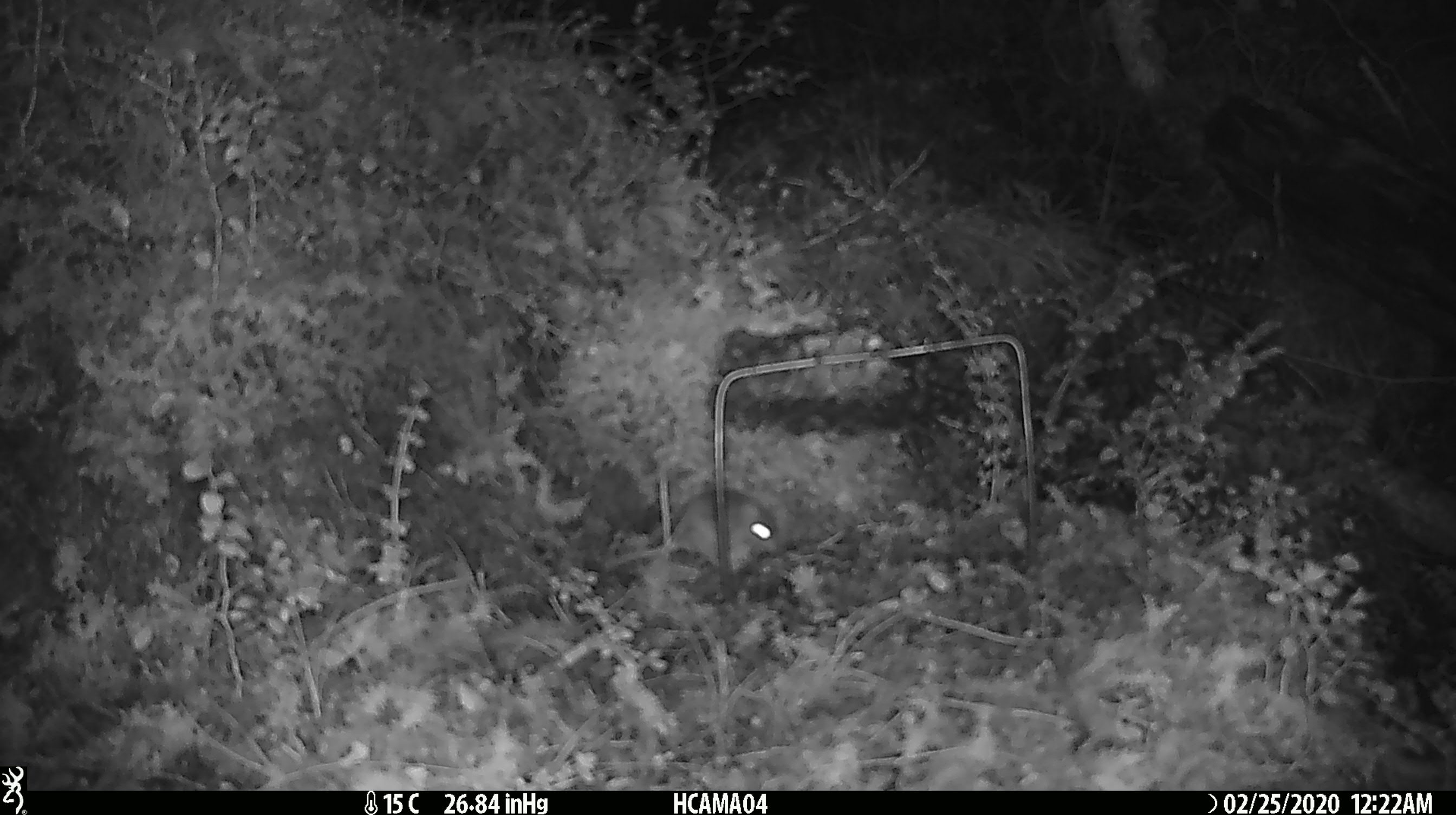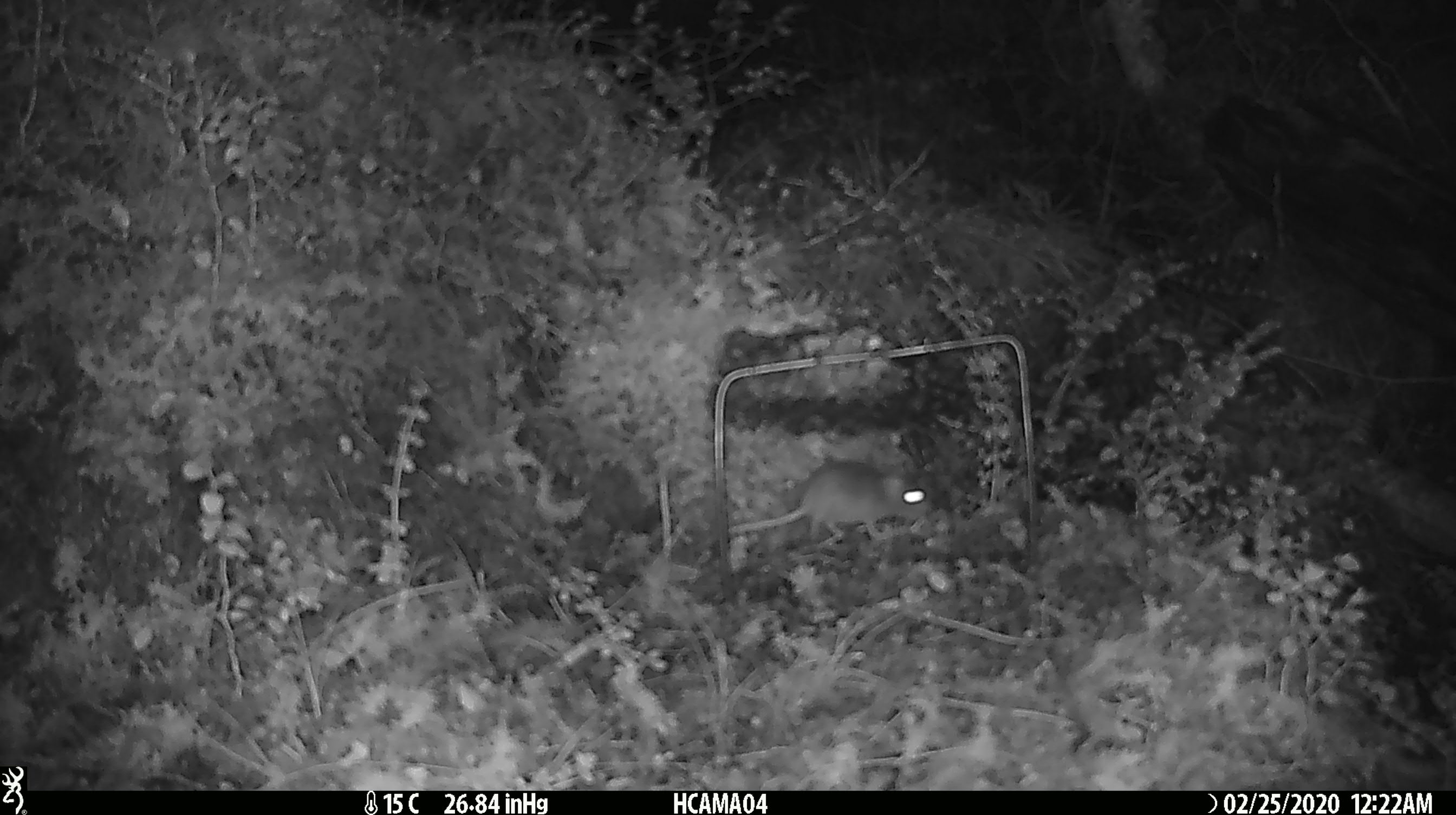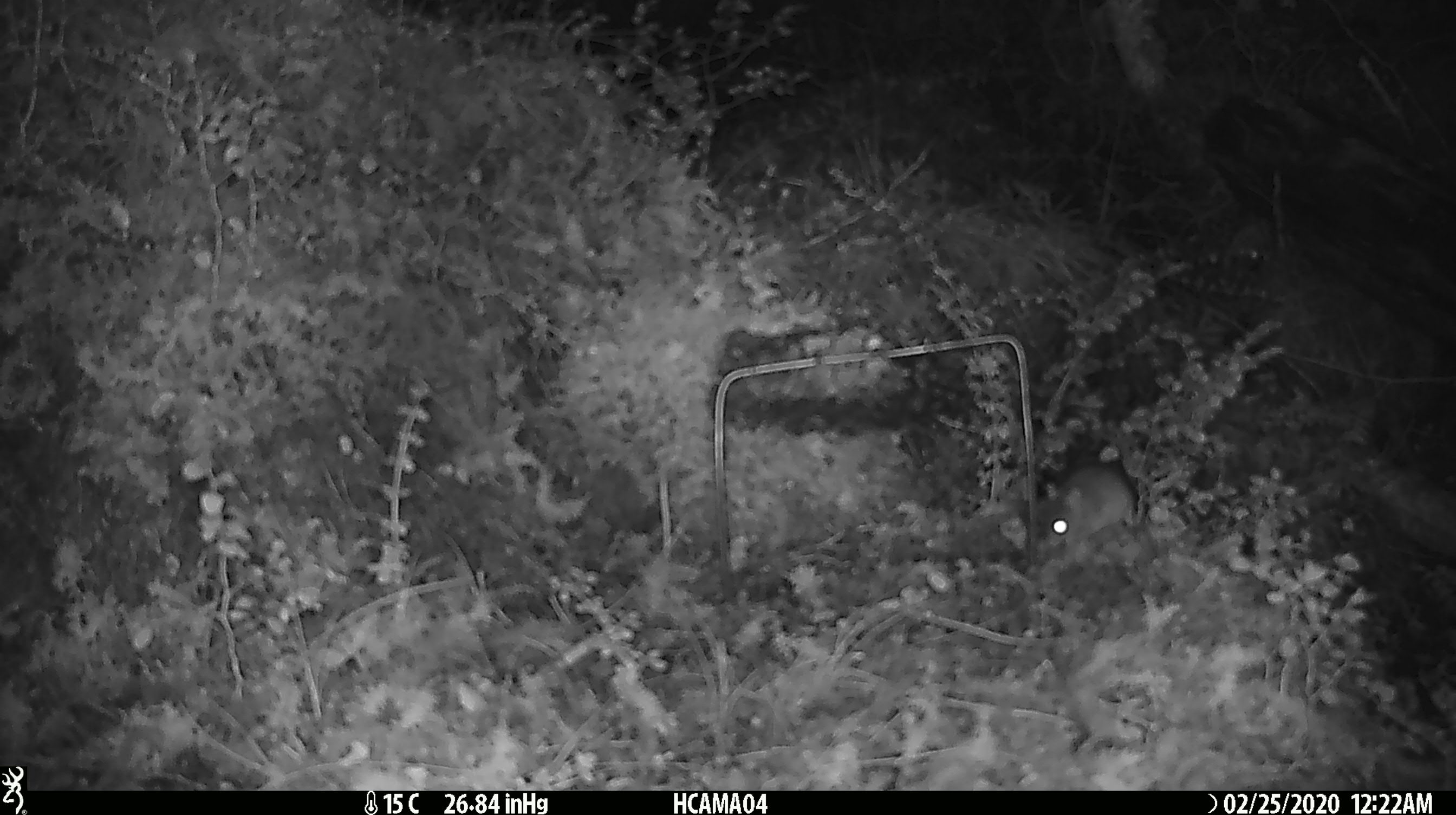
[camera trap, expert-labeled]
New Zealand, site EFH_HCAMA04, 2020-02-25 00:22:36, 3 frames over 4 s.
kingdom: Animalia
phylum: Chordata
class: Mammalia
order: Rodentia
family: Muridae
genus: Mus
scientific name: Mus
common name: mouse